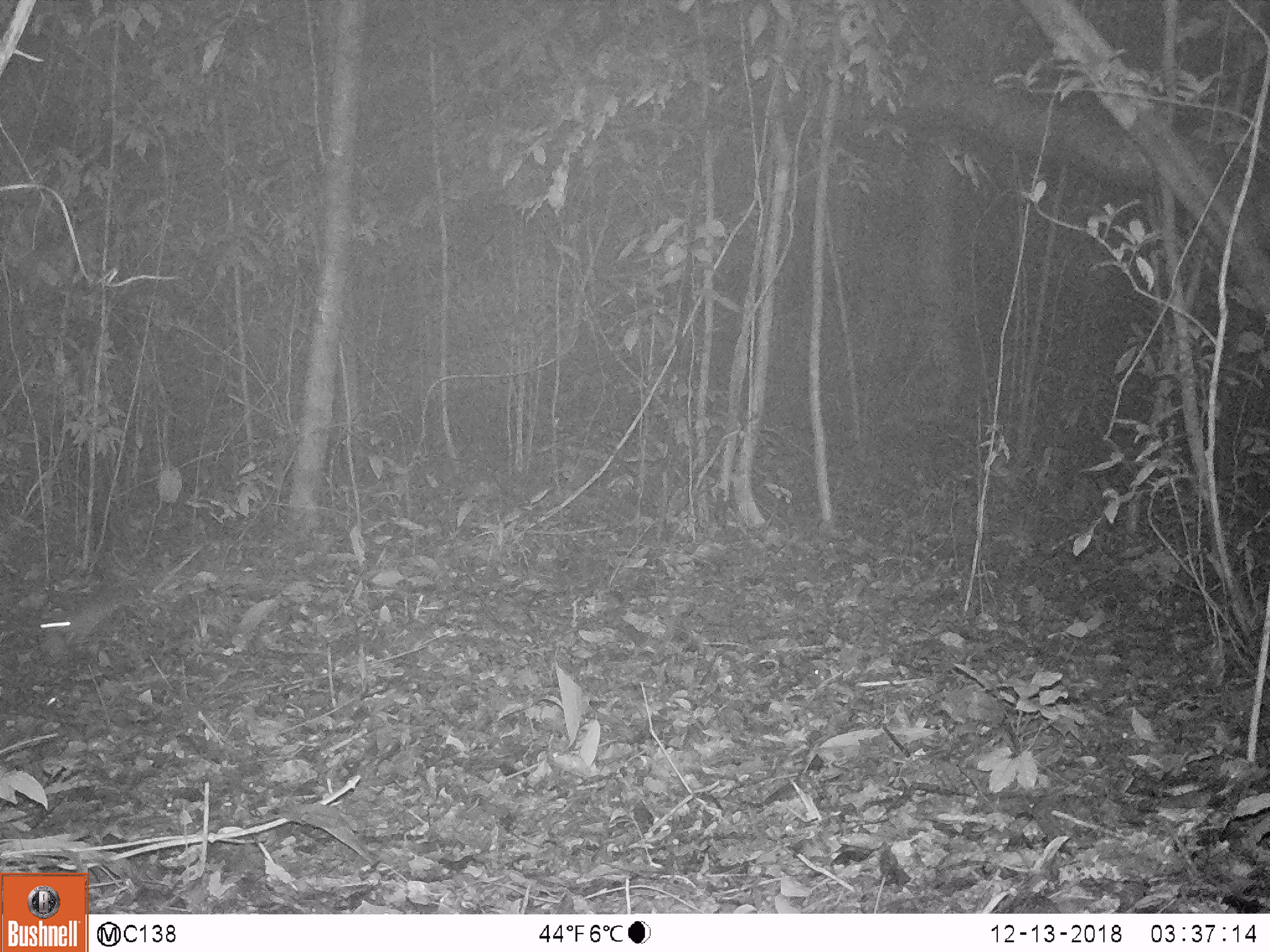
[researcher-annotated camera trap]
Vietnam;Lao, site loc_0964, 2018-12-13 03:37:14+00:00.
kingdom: Animalia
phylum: Chordata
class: Mammalia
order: Rodentia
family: Muridae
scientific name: Muridae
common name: old-world mice and rats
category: unidentified murid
Unidentified murid (old-world mice and rats) (Muridae). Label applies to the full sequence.